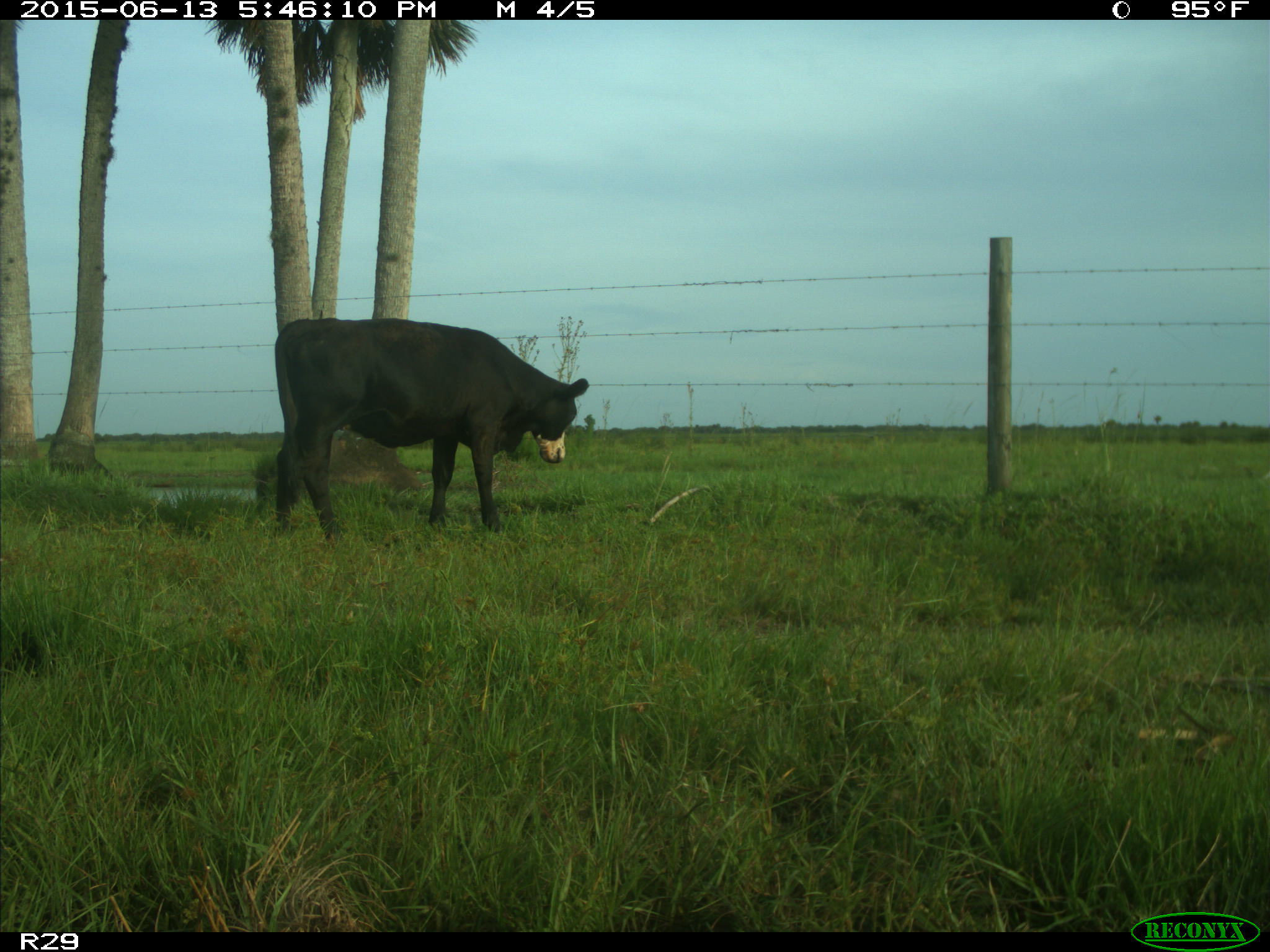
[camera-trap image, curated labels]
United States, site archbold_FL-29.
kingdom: Animalia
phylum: Chordata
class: Mammalia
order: Artiodactyla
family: Bovidae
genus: Bos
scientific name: Bos taurus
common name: domestic cow